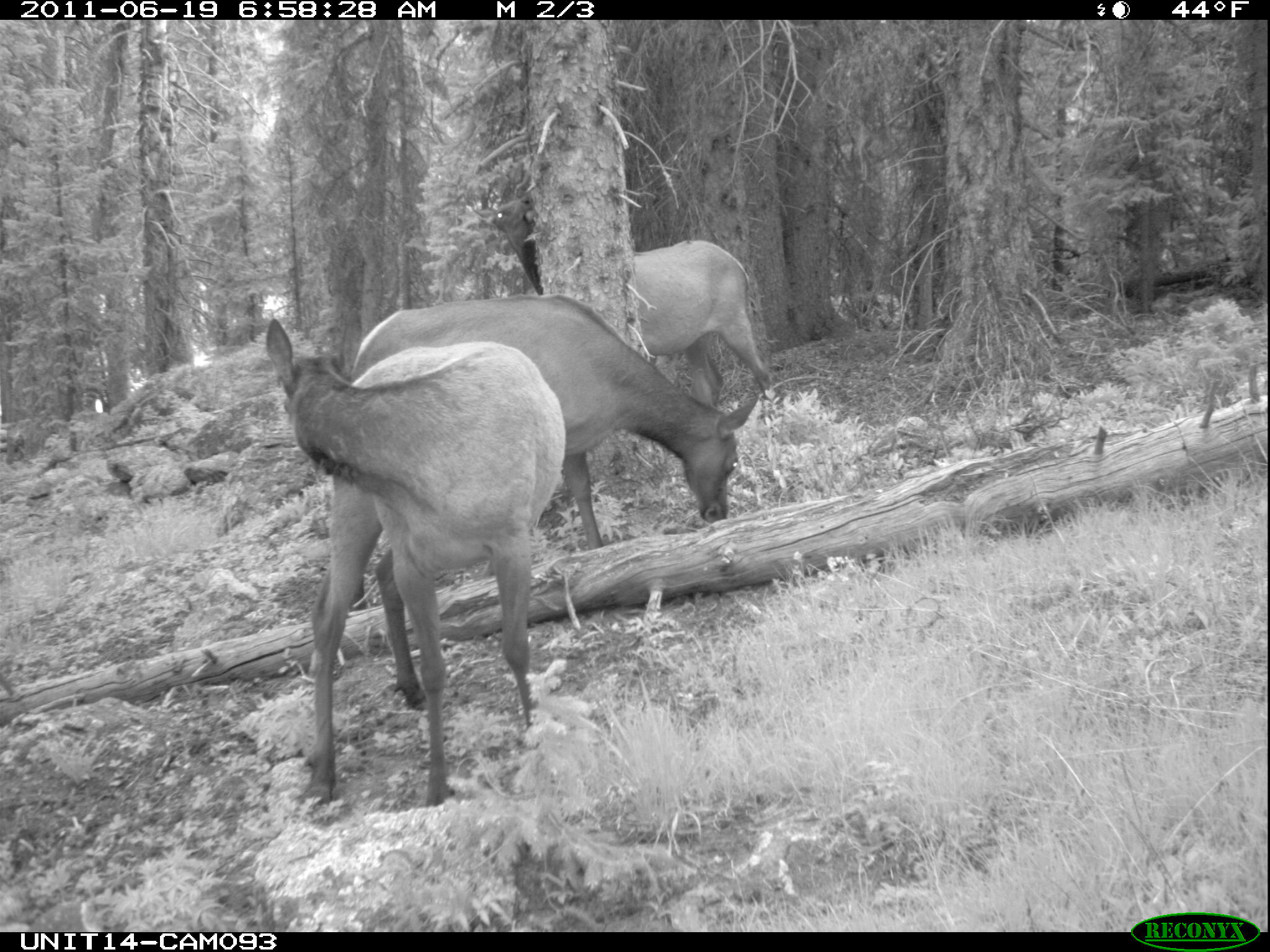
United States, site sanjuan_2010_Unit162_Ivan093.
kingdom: Animalia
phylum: Chordata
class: Mammalia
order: Artiodactyla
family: Cervidae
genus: Cervus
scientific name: Cervus elaphus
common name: red deer